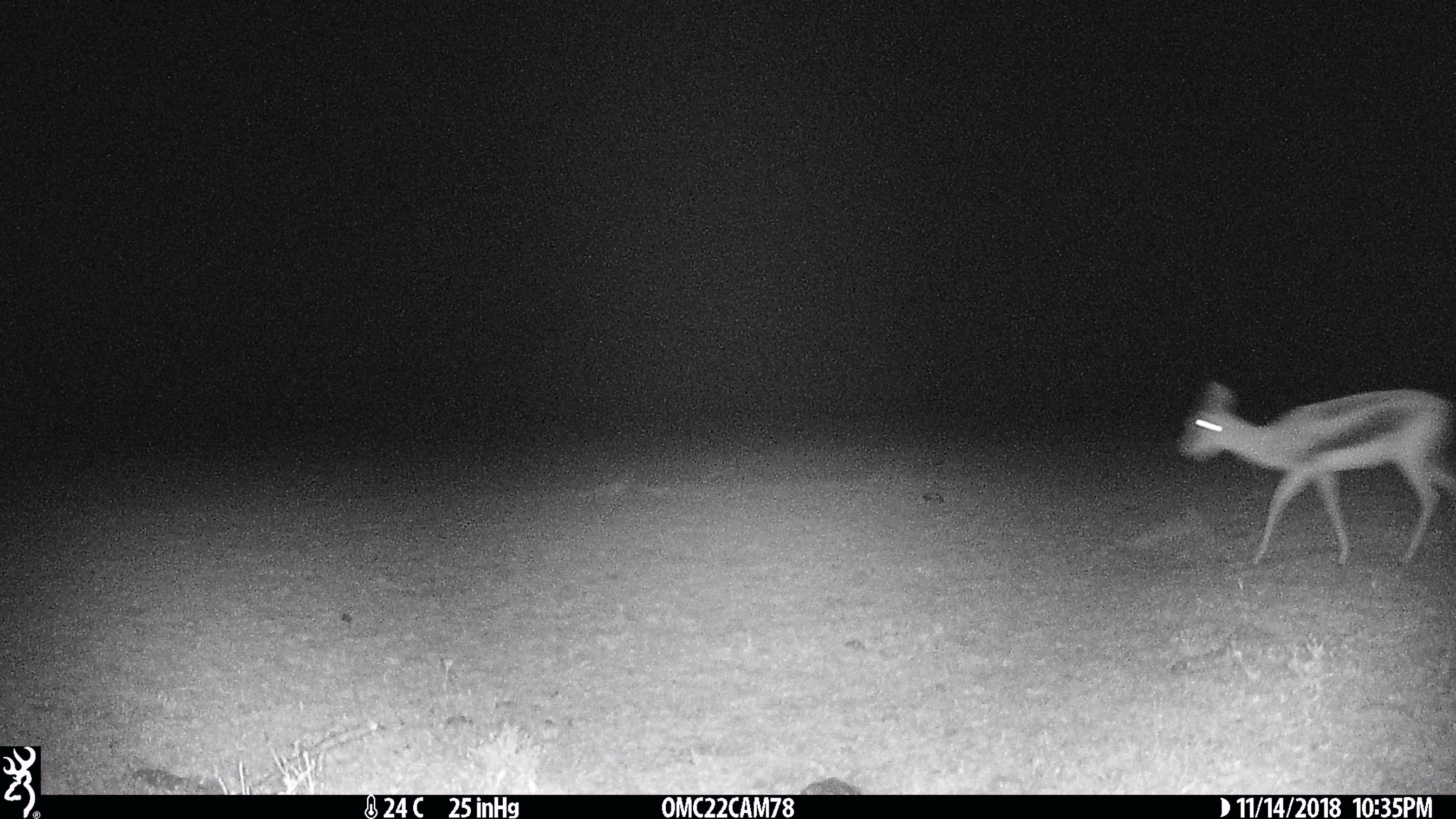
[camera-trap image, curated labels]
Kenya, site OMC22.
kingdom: Animalia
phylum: Chordata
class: Mammalia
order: Artiodactyla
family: Bovidae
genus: Eudorcas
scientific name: Eudorcas thomsonii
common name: thomon's gazelle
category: gazelle thomsons